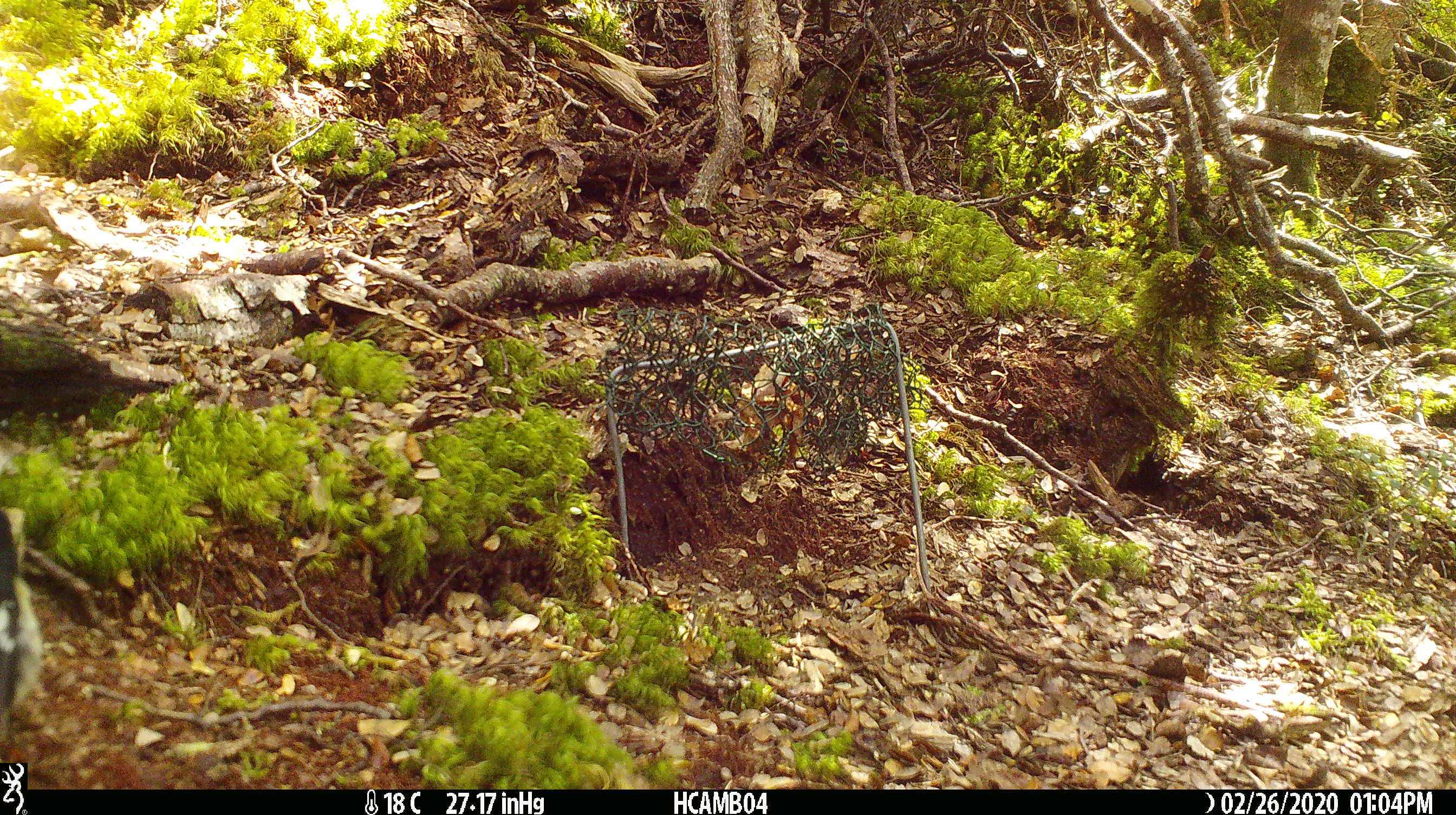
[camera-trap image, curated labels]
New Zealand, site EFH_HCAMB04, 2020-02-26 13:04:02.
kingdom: Animalia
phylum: Chordata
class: Aves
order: Passeriformes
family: Petroicidae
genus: Petroica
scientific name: Petroica macrocephala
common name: tomtit